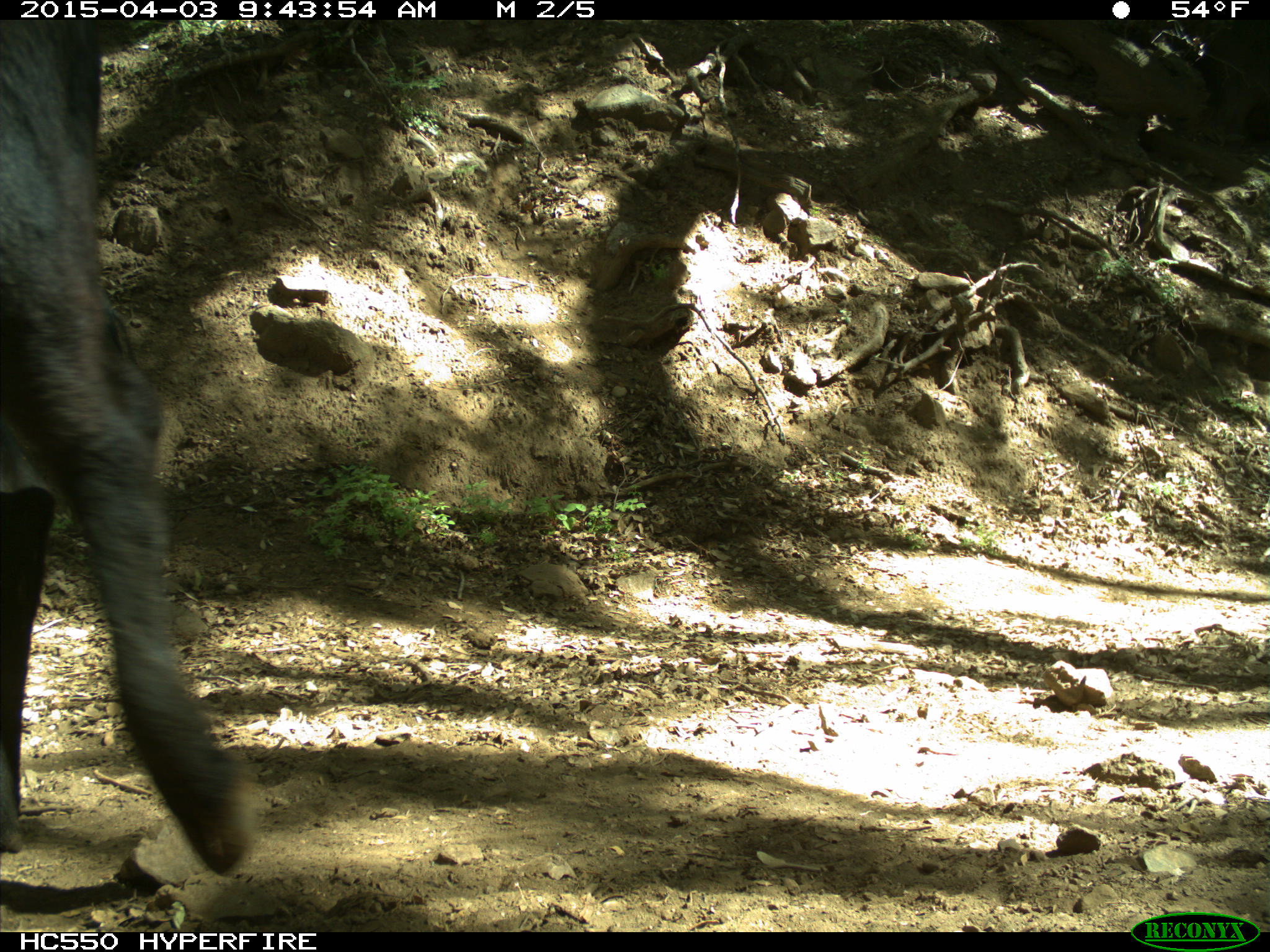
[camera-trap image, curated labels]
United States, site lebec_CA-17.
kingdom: Animalia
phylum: Chordata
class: Mammalia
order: Artiodactyla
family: Bovidae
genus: Bos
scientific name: Bos taurus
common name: domestic cow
Bos taurus (domestic cow).